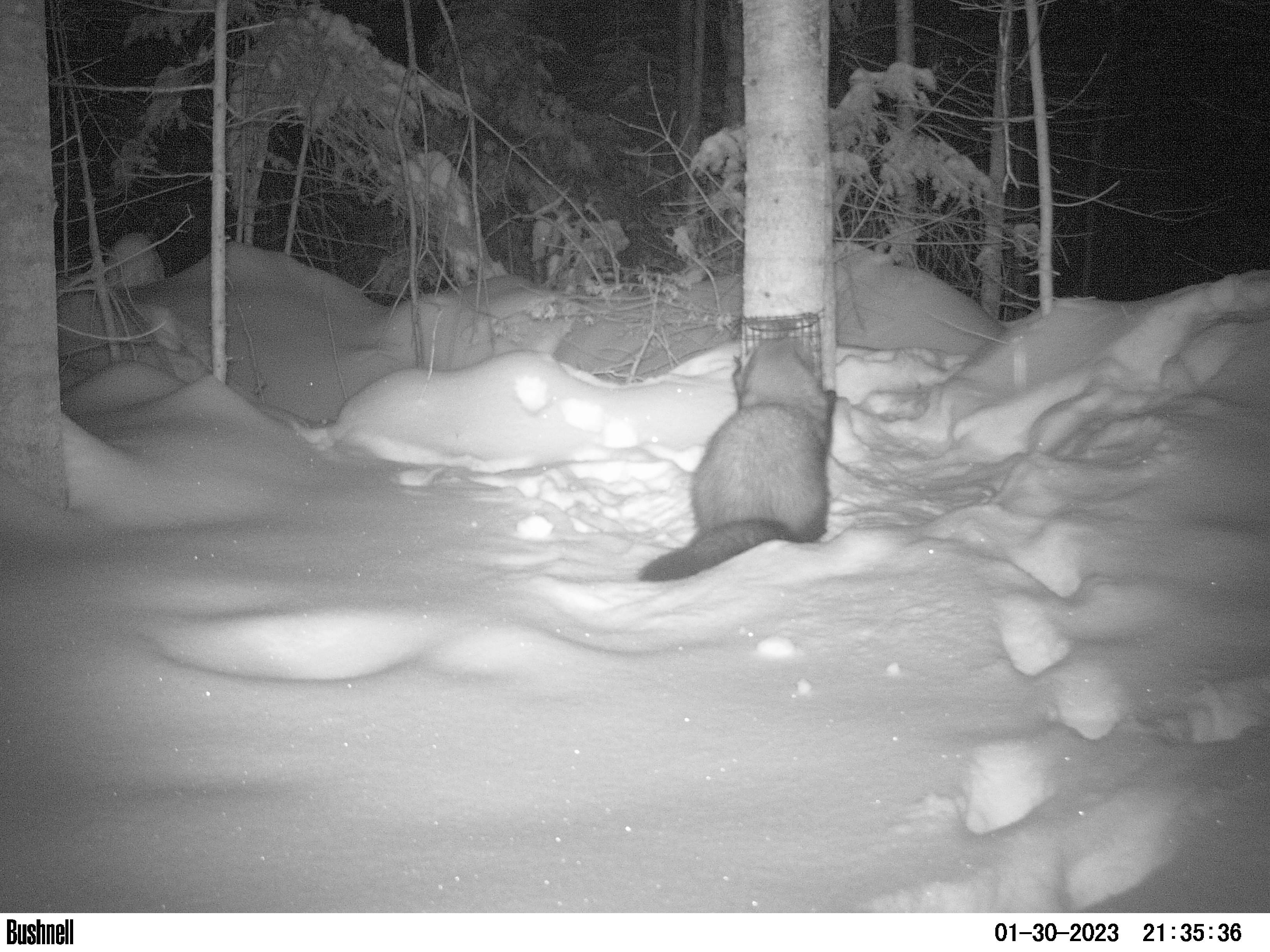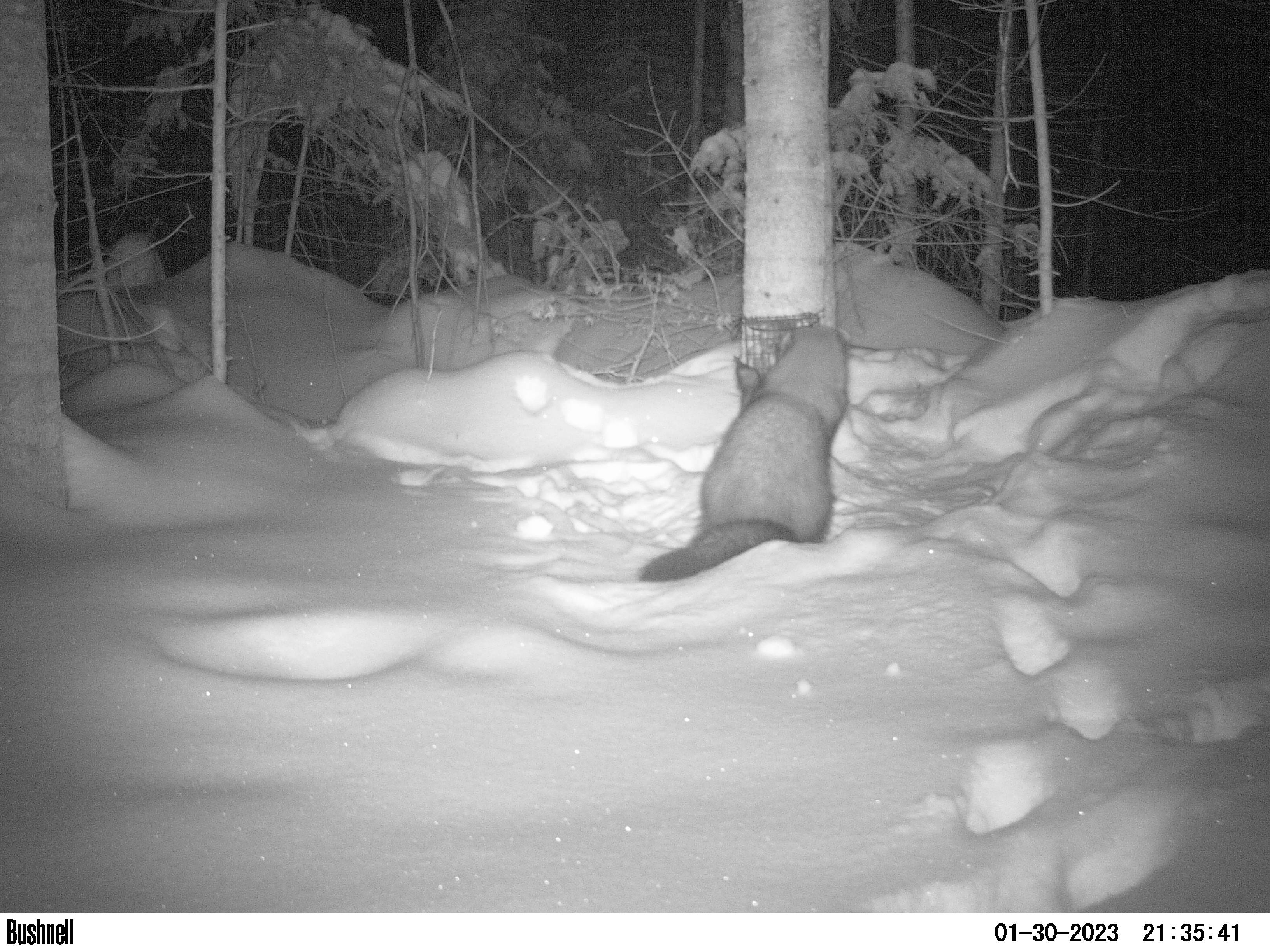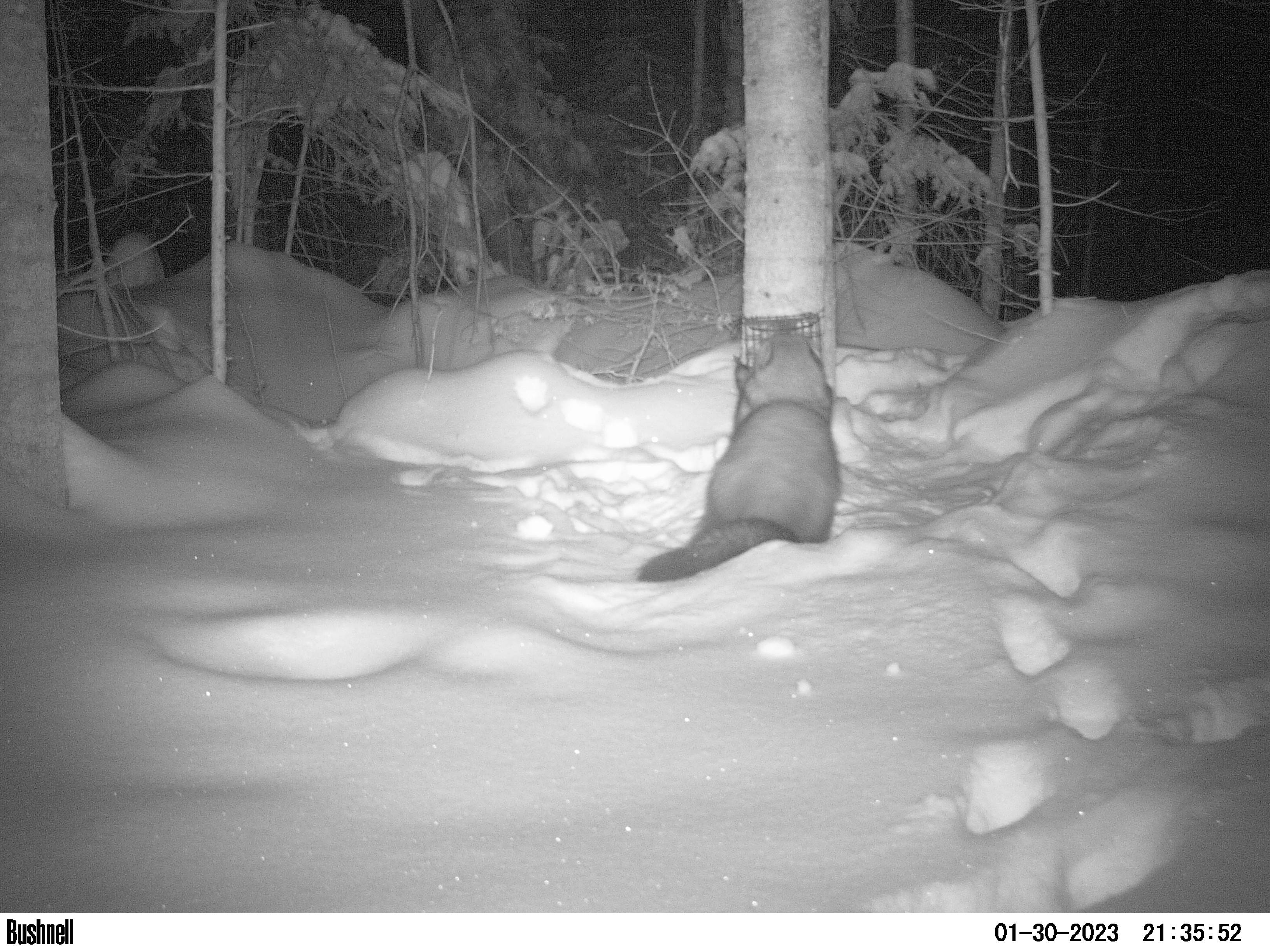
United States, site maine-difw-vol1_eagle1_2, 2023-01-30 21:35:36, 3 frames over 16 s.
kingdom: Animalia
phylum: Chordata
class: Mammalia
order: Carnivora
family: Mustelidae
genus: Pekania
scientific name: Pekania pennanti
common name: fisher